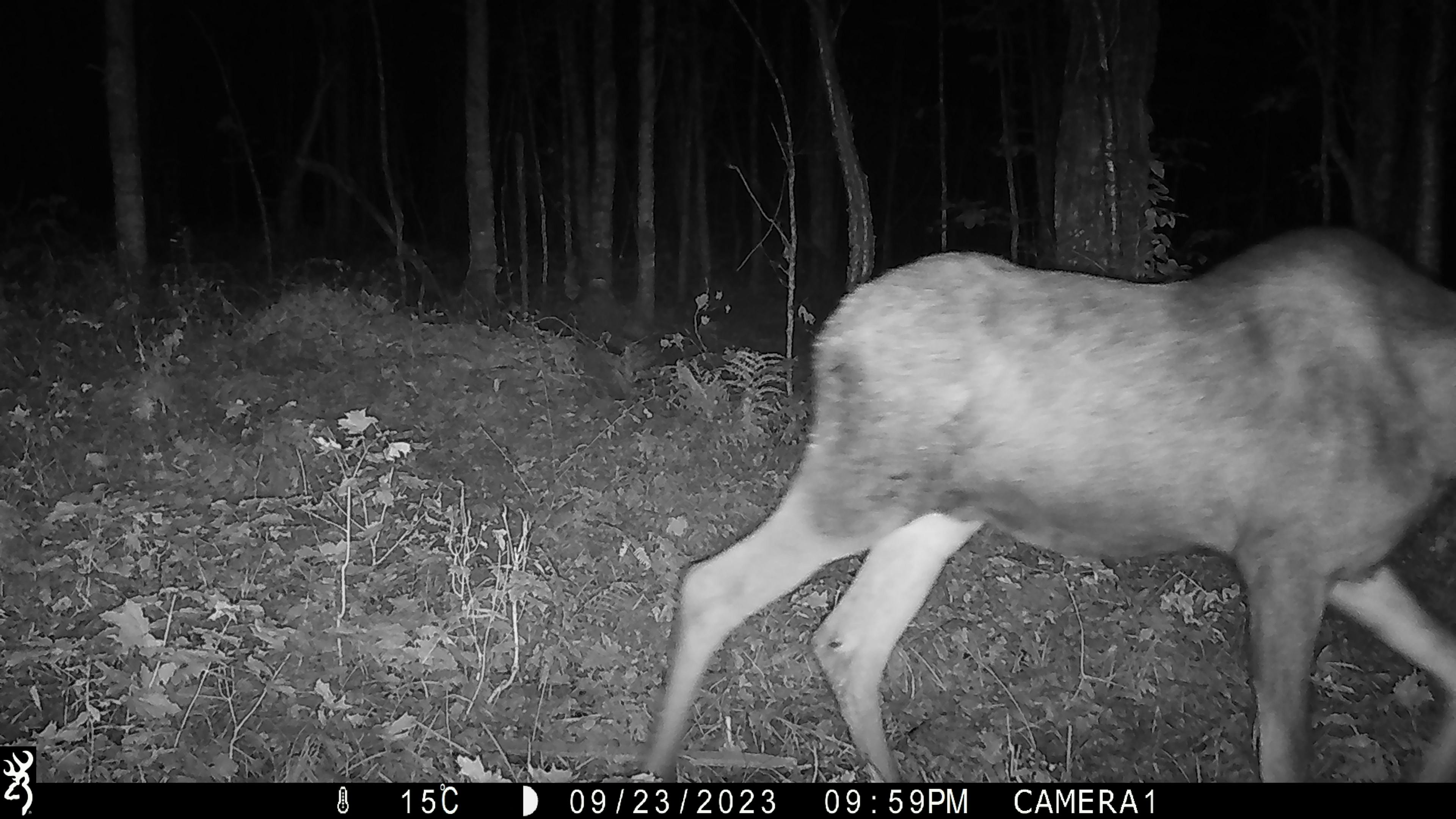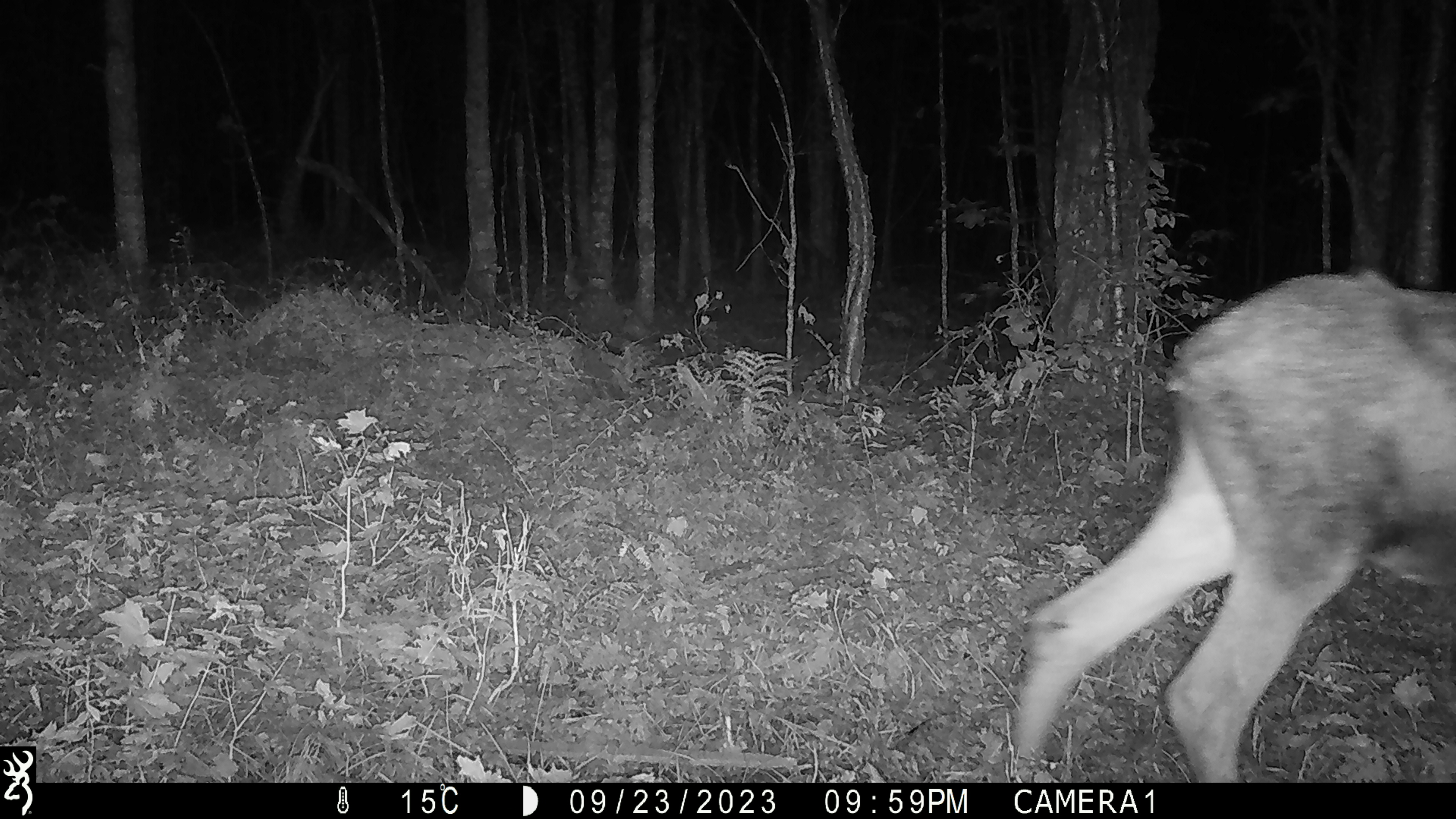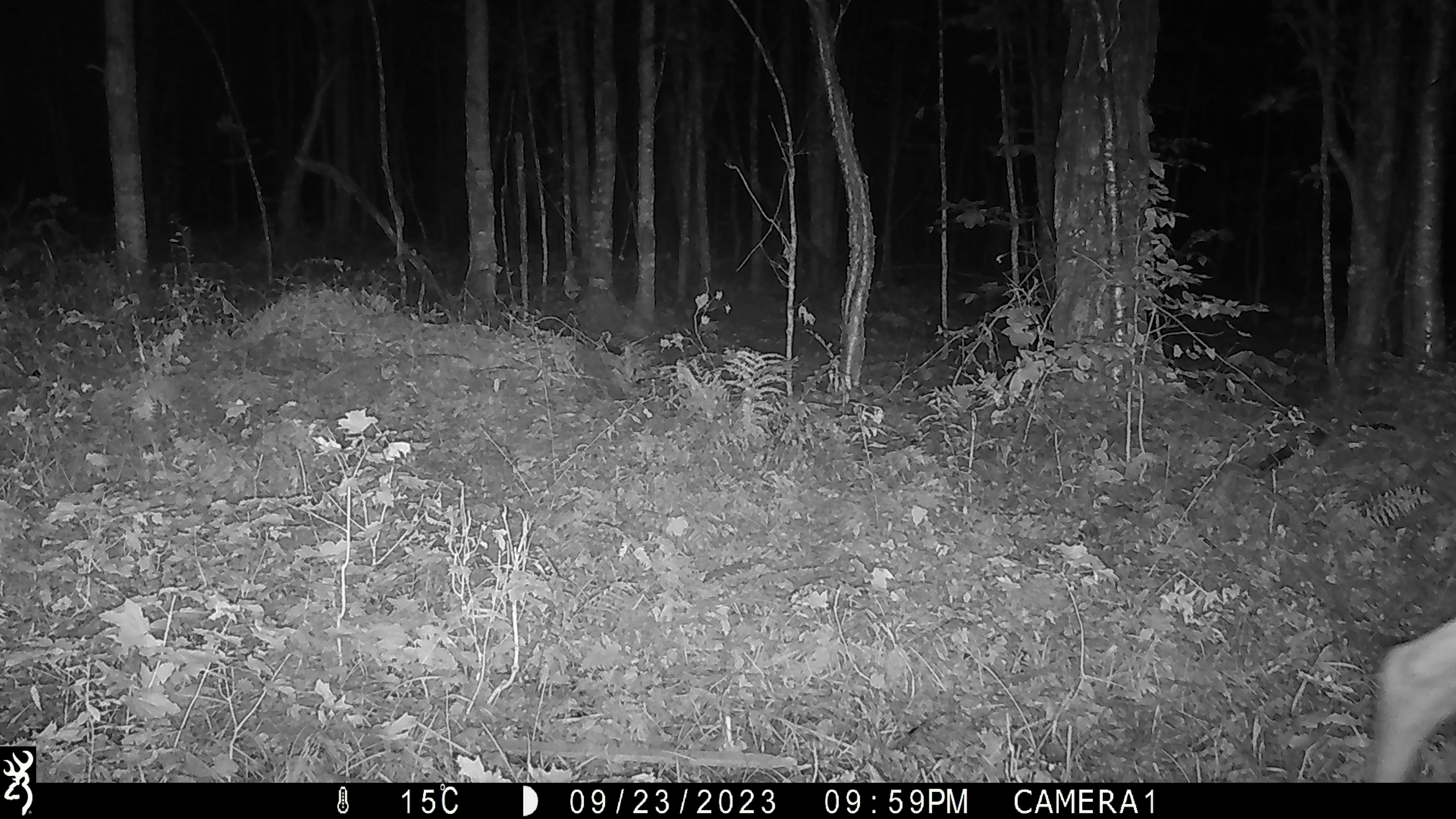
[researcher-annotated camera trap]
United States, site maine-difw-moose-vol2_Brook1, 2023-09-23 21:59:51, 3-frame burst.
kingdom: Animalia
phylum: Chordata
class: Mammalia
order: Artiodactyla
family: Cervidae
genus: Alces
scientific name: Alces alces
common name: moose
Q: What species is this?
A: Moose (Alces alces).